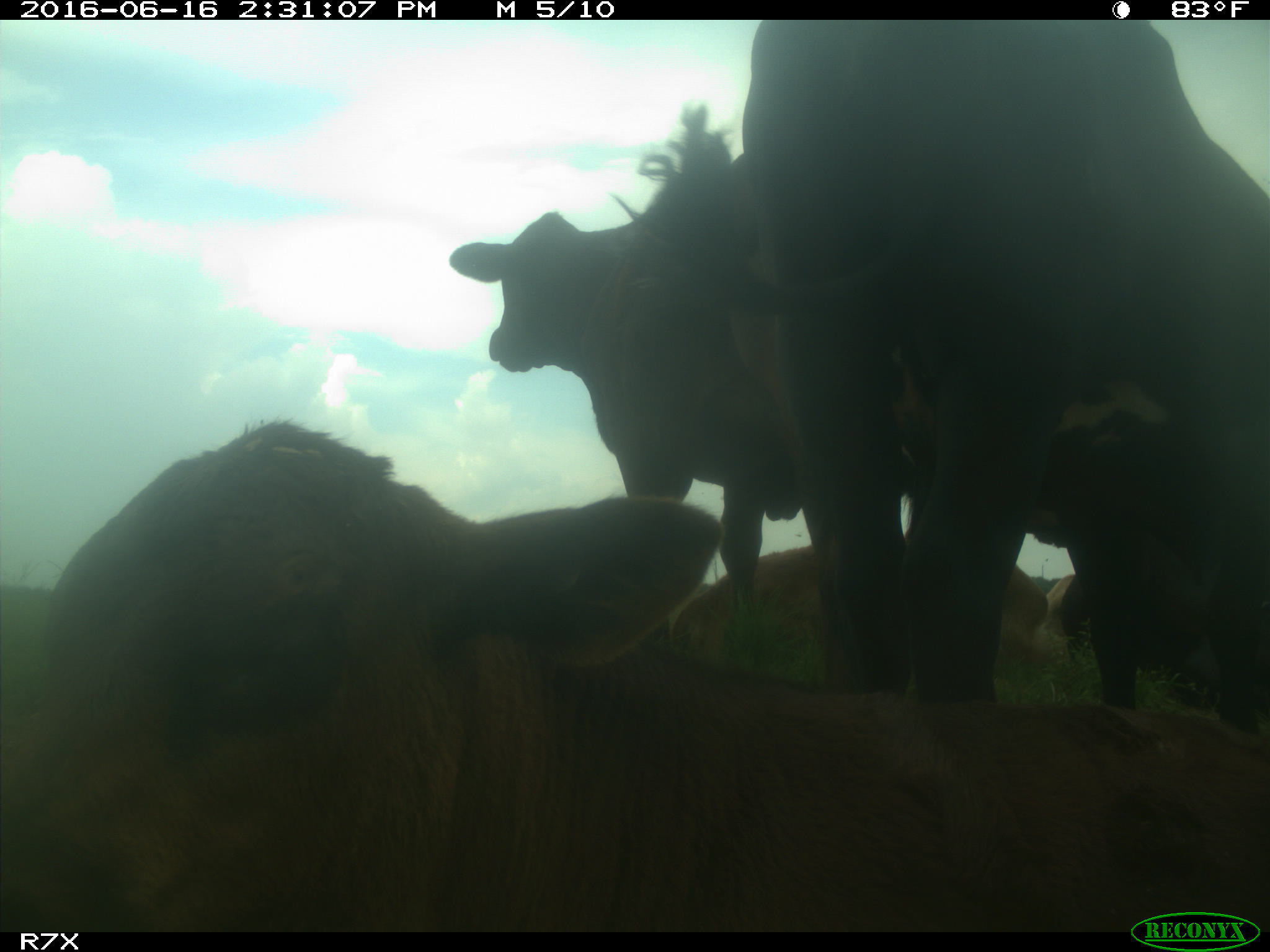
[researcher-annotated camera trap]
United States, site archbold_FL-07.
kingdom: Animalia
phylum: Chordata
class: Mammalia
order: Artiodactyla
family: Bovidae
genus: Bos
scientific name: Bos taurus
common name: domestic cow